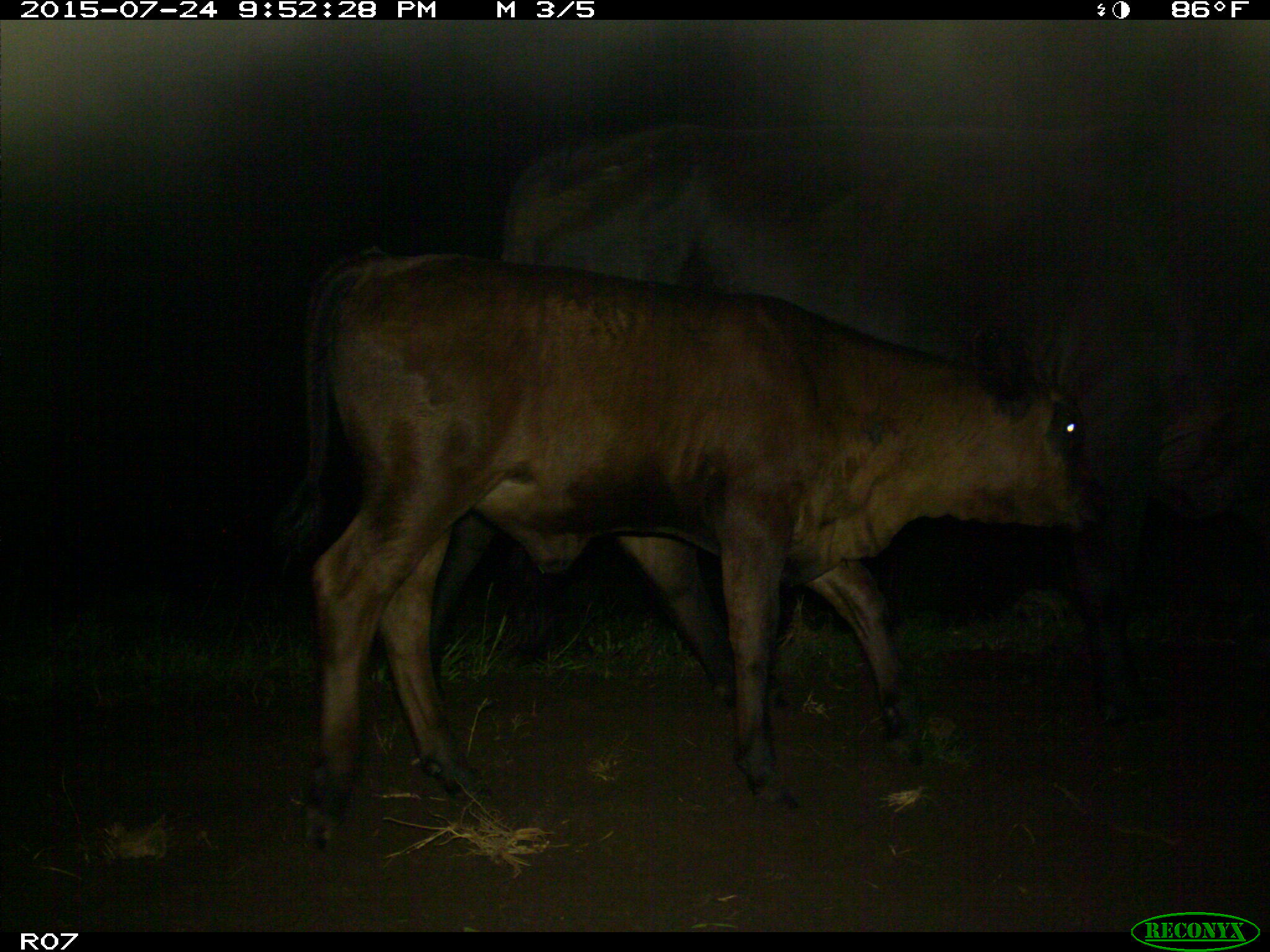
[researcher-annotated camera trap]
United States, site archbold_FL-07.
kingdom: Animalia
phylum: Chordata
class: Mammalia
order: Artiodactyla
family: Bovidae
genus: Bos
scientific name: Bos taurus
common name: domestic cow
Bos taurus (domestic cow).